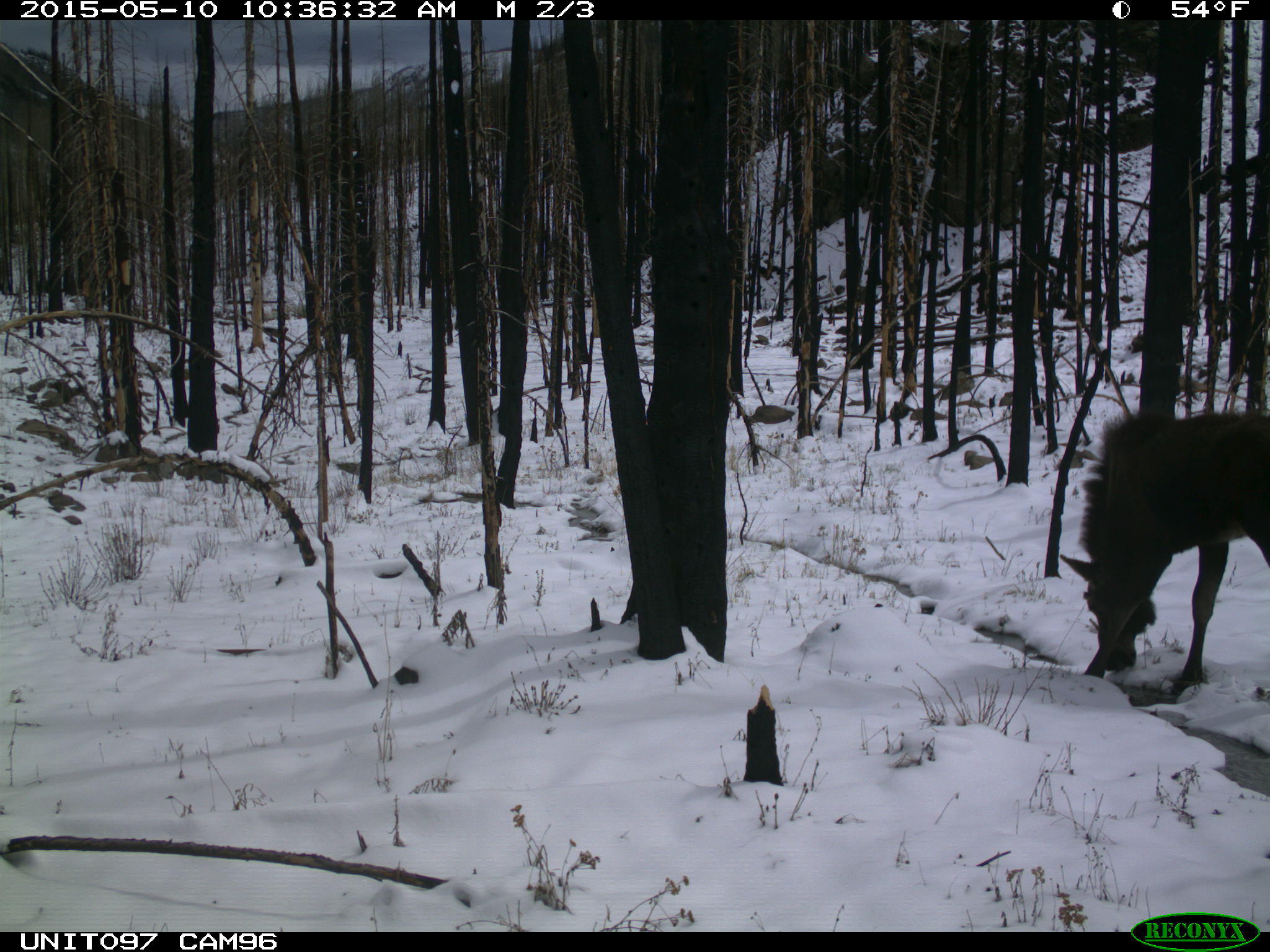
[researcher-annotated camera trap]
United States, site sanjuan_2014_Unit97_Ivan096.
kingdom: Animalia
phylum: Chordata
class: Mammalia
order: Artiodactyla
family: Cervidae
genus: Alces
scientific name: Alces alces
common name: moose